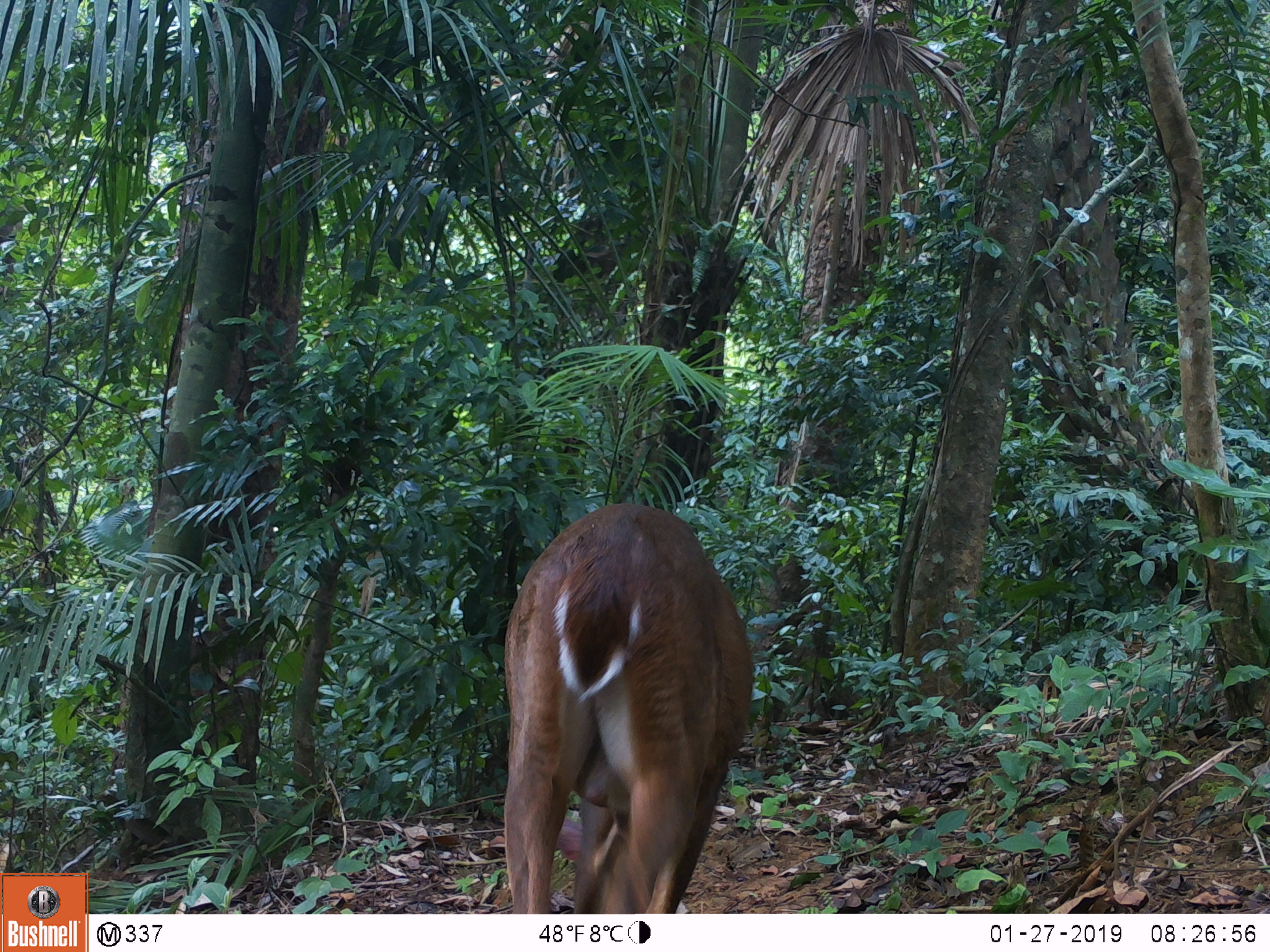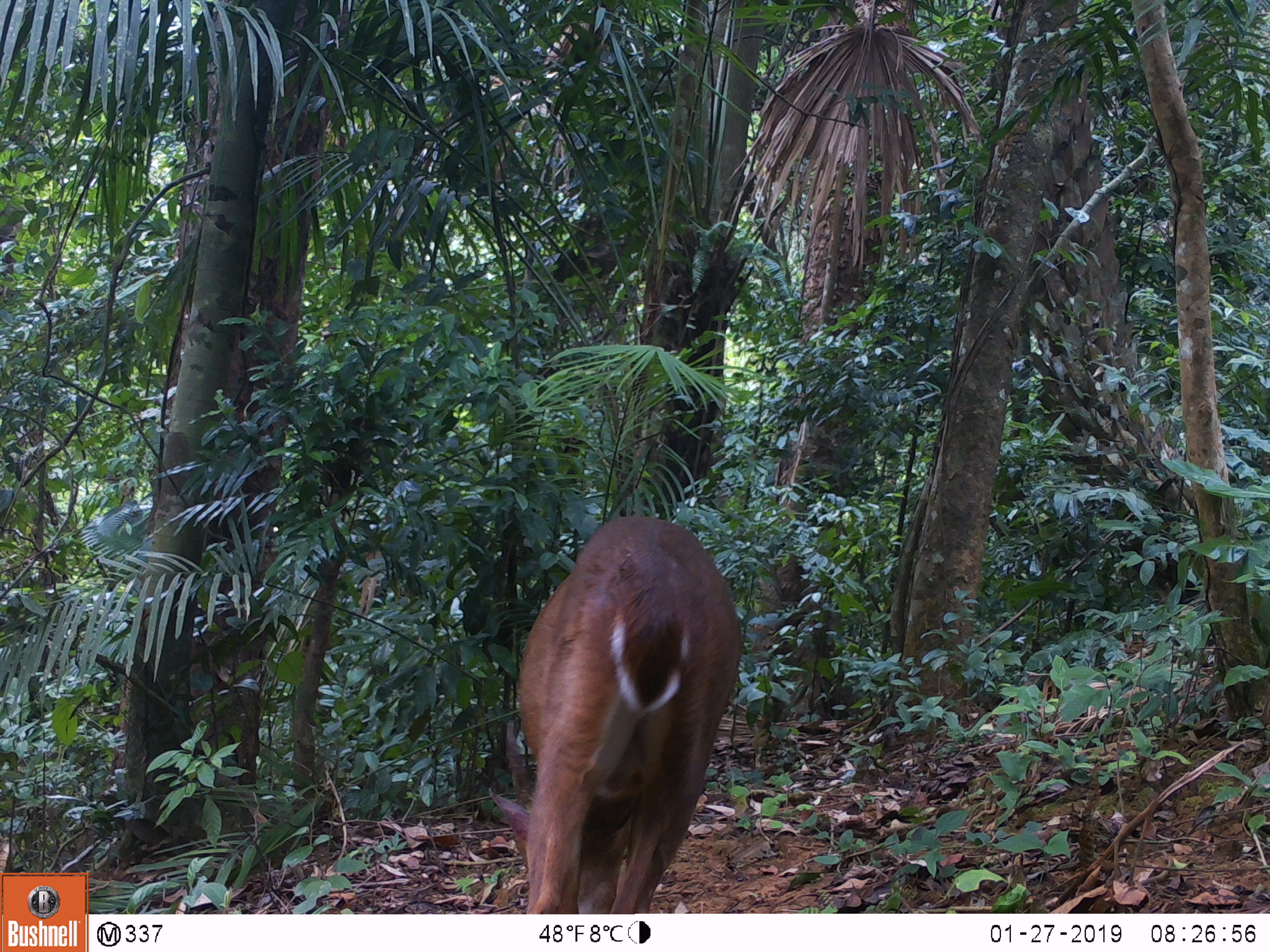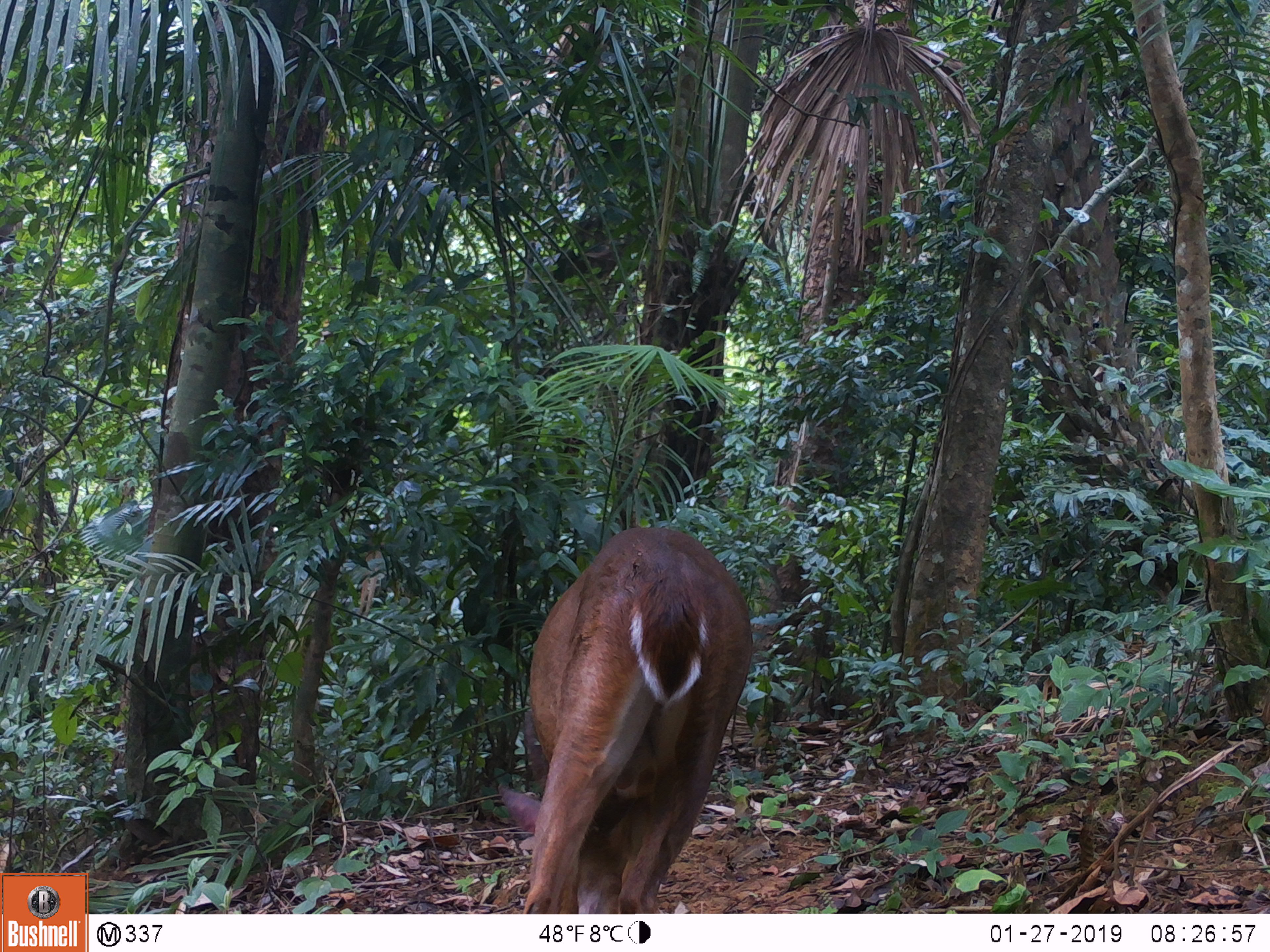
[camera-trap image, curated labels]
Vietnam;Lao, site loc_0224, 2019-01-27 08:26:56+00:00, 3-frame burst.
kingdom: Animalia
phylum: Chordata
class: Mammalia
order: Artiodactyla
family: Cervidae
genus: Muntiacus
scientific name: Muntiacus vuquangensis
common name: large-antlered muntjac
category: large antlered muntjac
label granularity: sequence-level